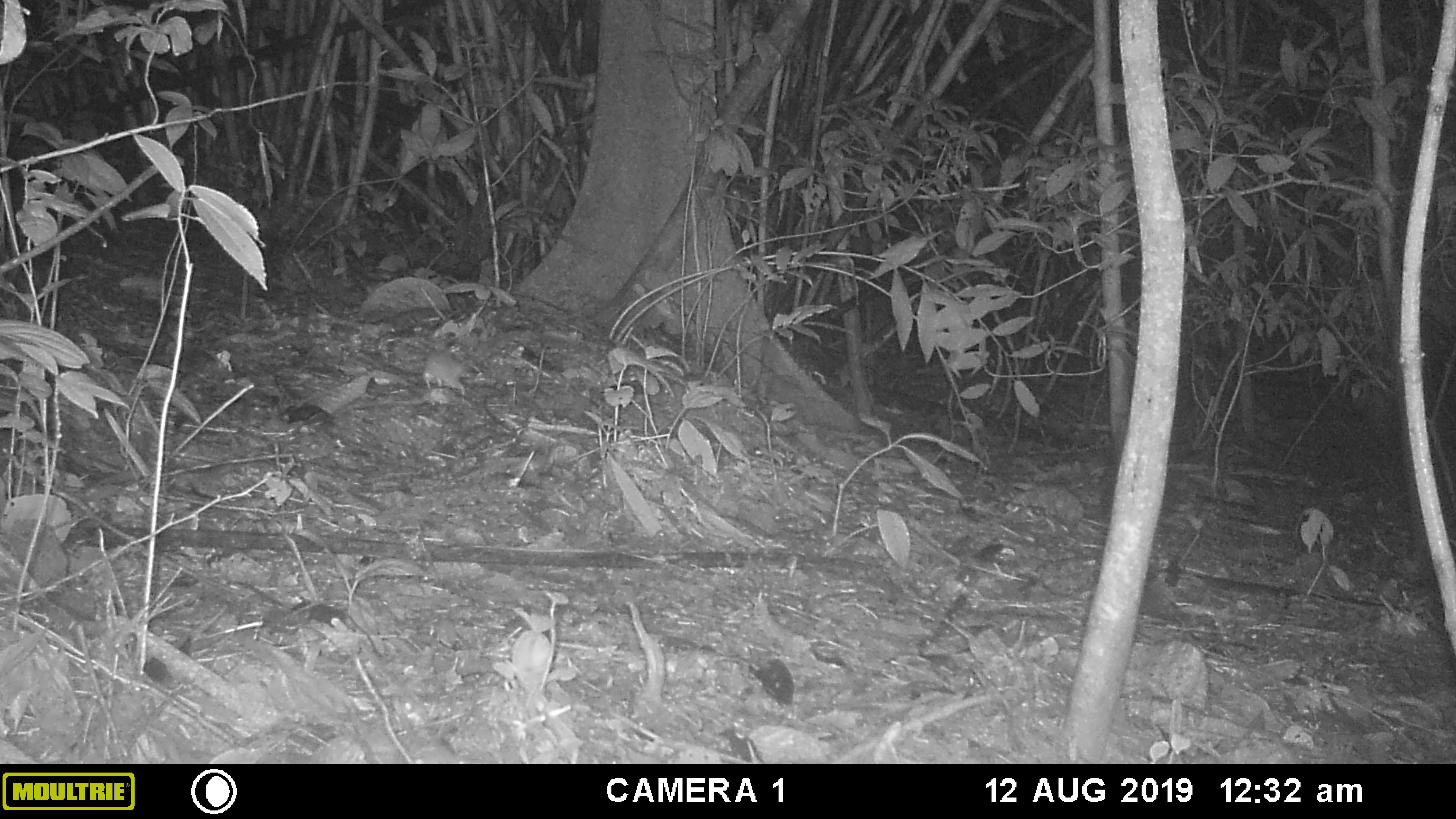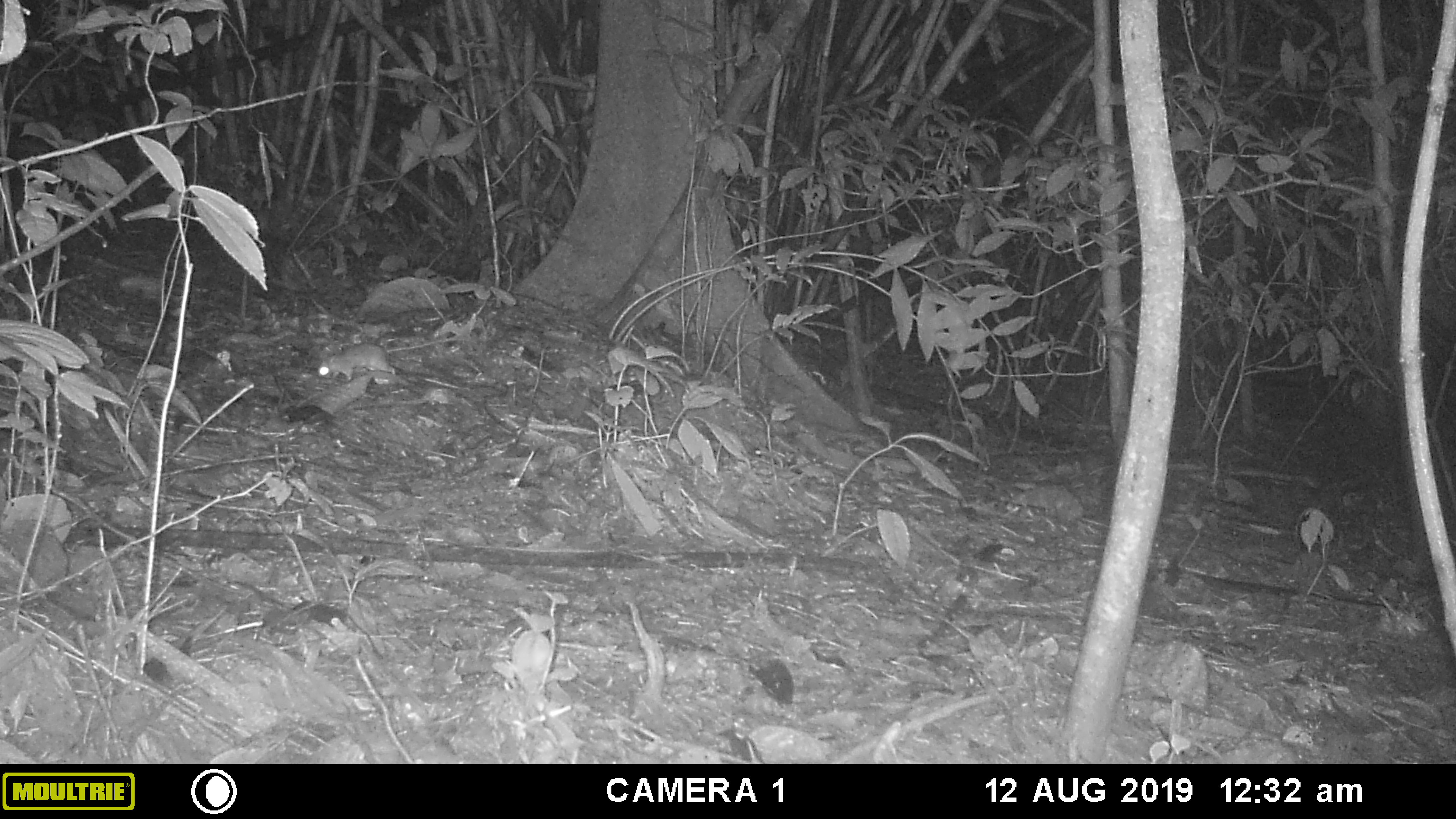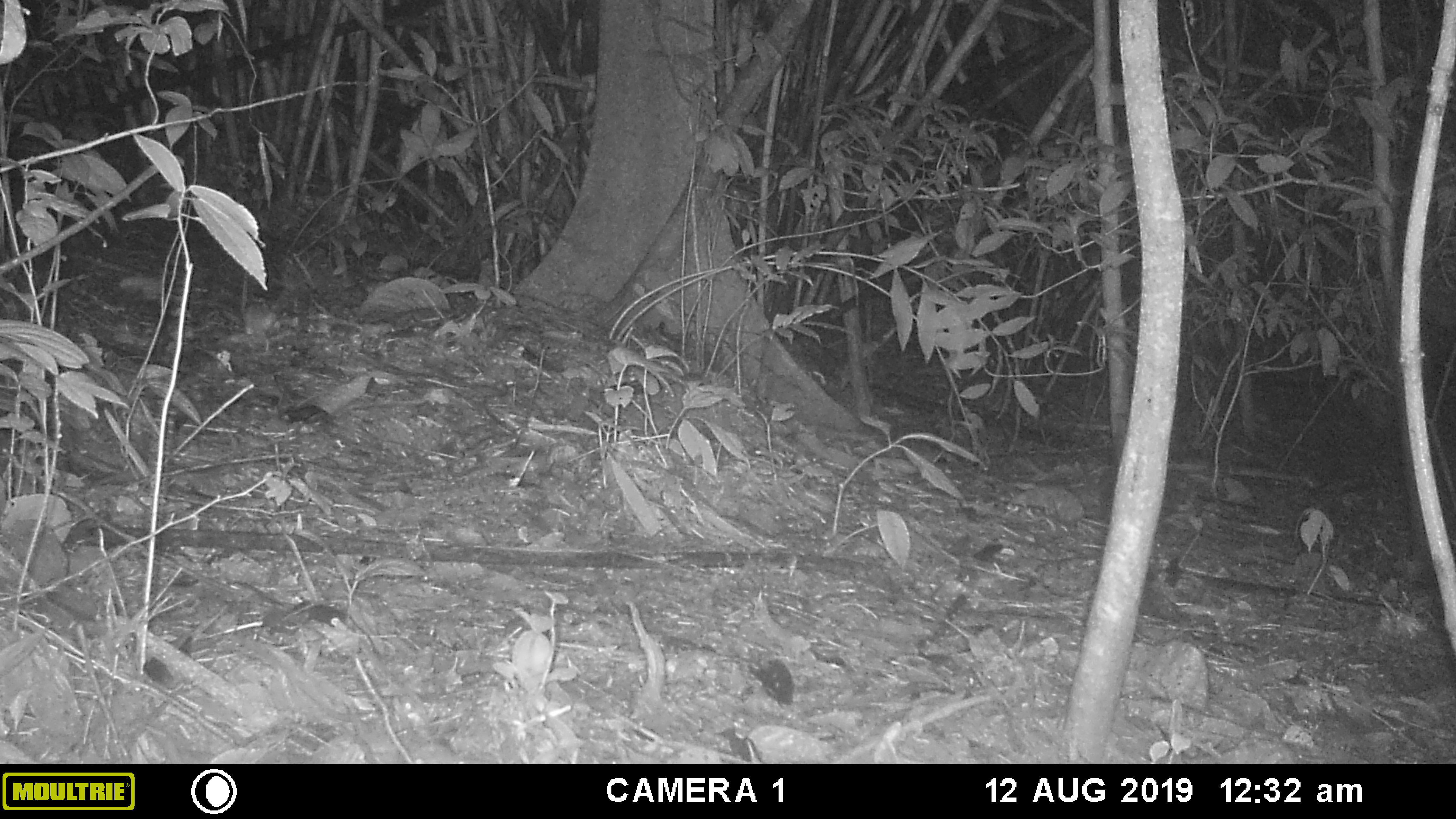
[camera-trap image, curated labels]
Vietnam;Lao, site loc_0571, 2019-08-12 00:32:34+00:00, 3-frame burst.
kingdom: Animalia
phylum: Chordata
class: Mammalia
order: Rodentia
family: Muridae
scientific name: Muridae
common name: old-world mice and rats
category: unidentified murid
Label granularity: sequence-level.